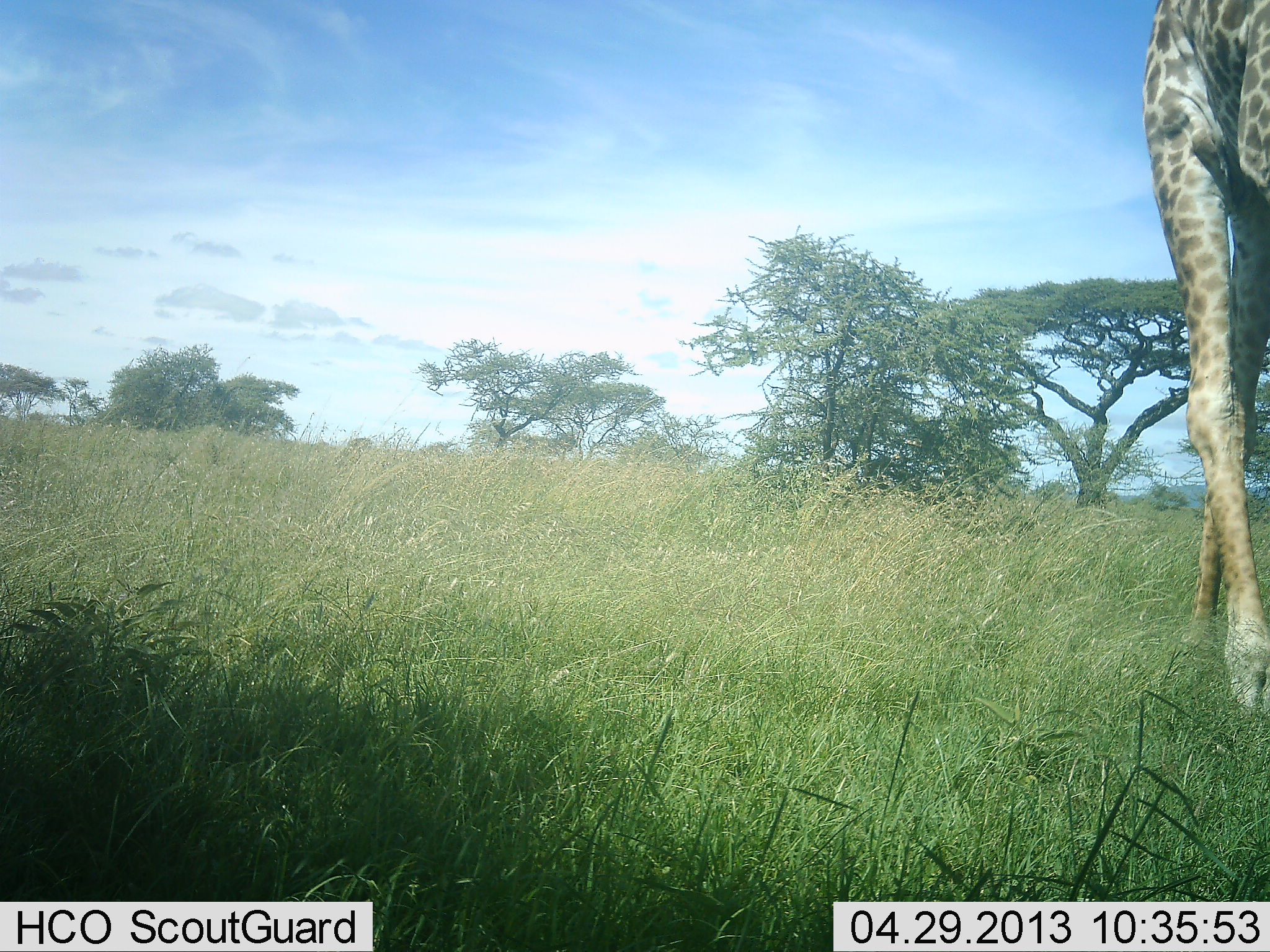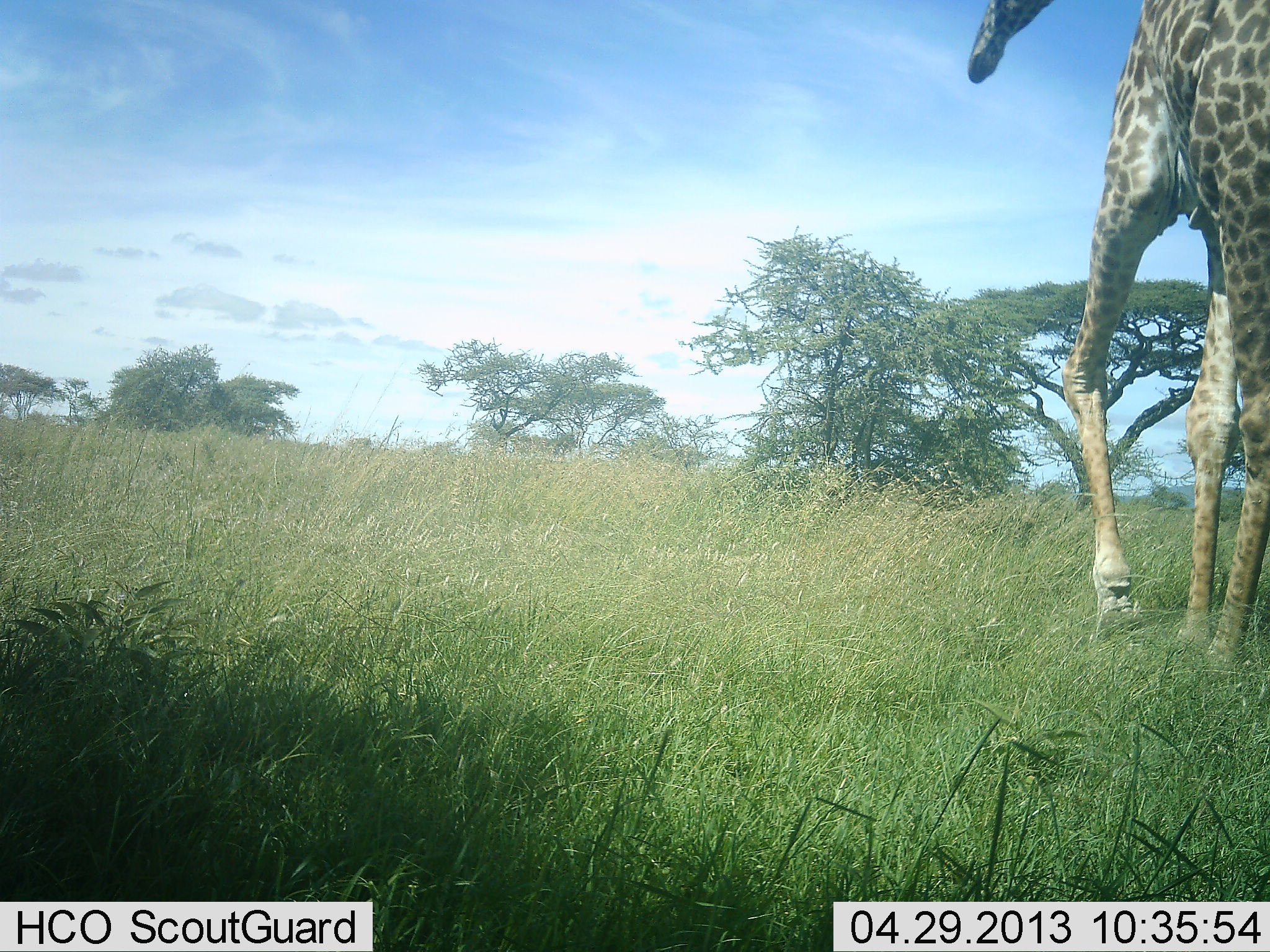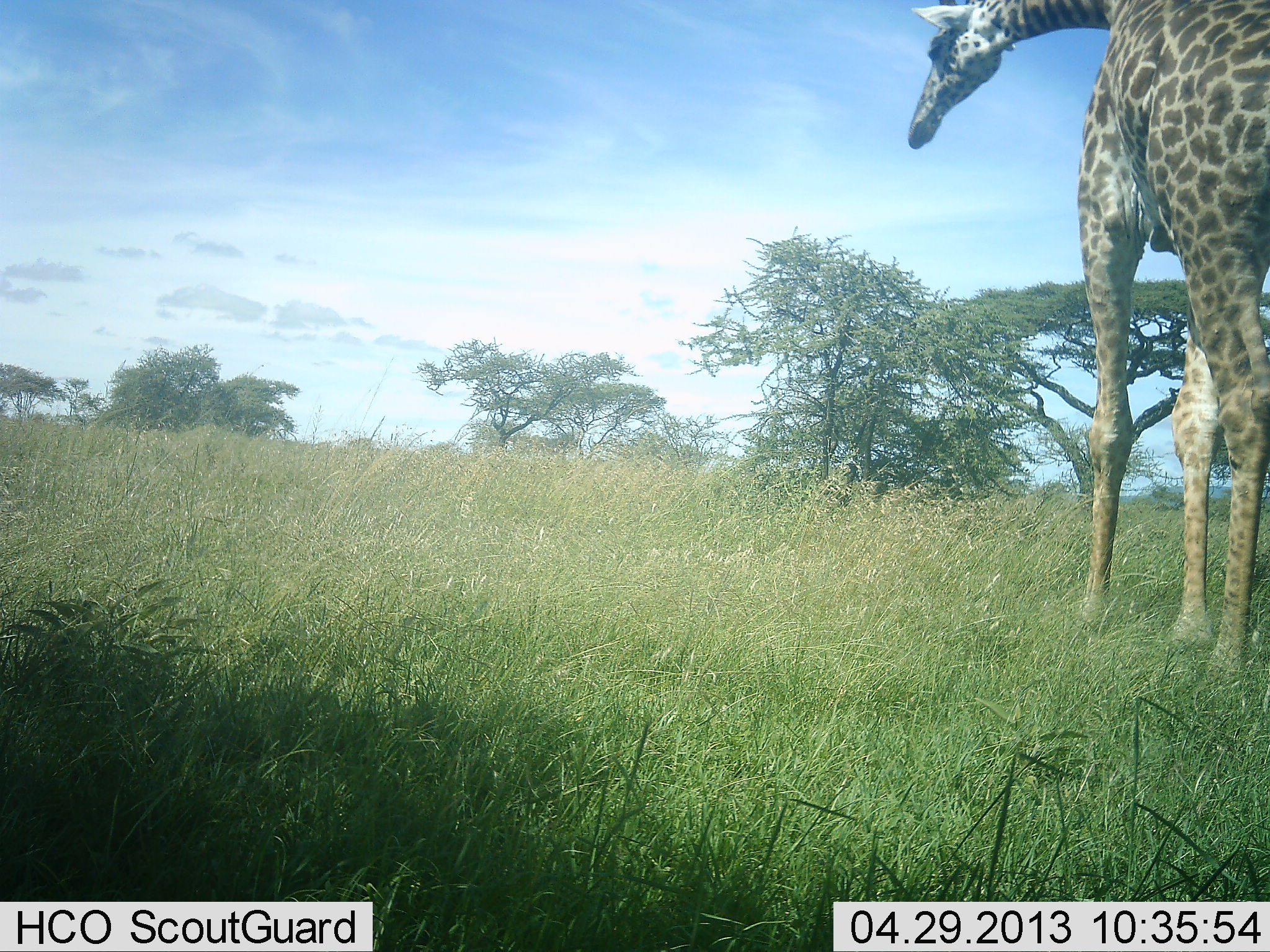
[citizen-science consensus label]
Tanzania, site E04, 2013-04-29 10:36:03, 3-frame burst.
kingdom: Animalia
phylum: Chordata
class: Mammalia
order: Artiodactyla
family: Giraffidae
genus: Giraffa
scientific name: Giraffa camelopardalis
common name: giraffe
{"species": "giraffe (Giraffa camelopardalis)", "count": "1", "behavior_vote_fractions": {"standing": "0%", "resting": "0%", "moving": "100%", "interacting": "0%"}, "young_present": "0%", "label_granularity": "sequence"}